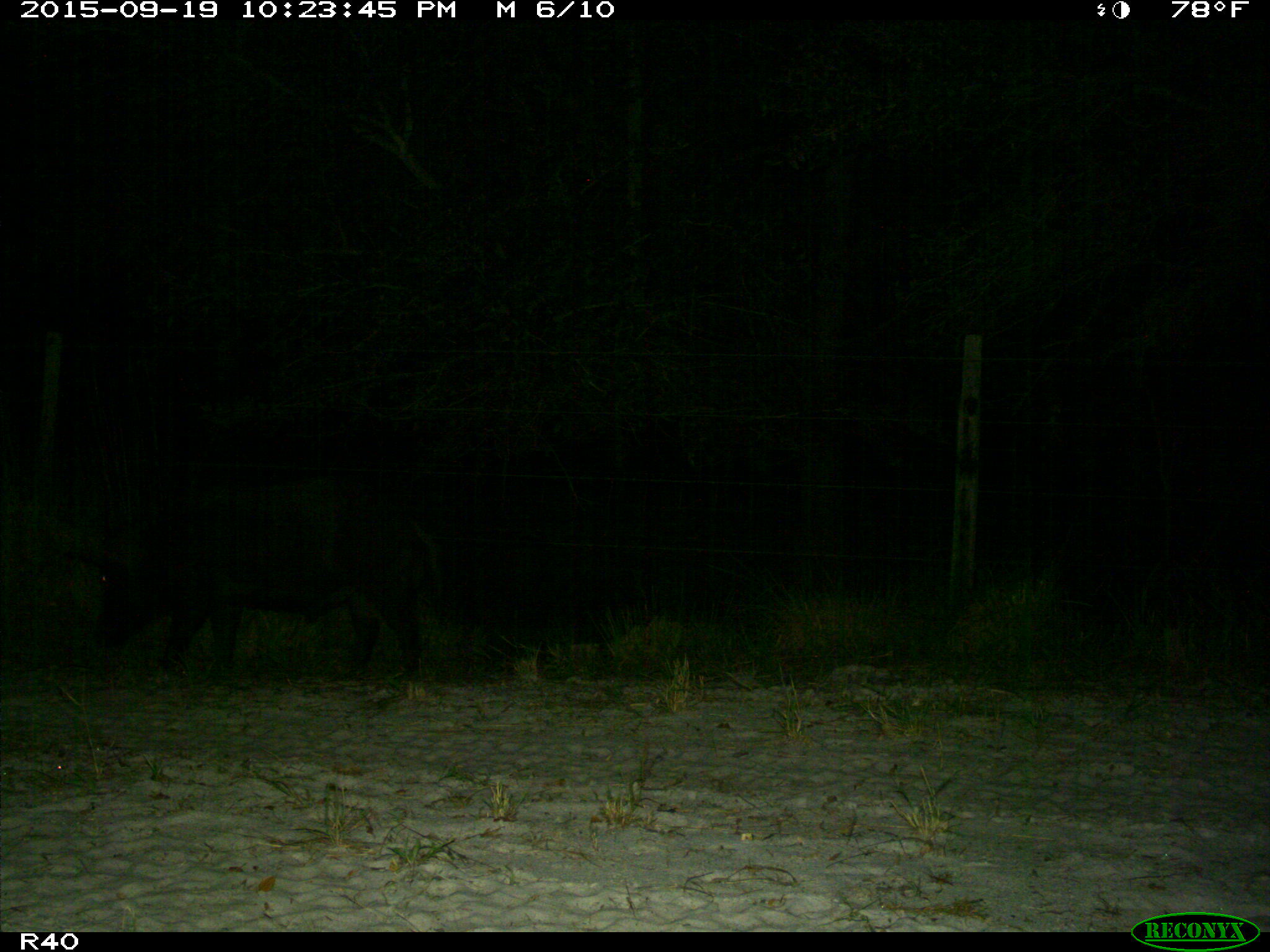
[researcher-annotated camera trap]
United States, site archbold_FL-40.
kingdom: Animalia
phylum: Chordata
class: Mammalia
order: Artiodactyla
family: Suidae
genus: Sus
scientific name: Sus scrofa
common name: wild boar